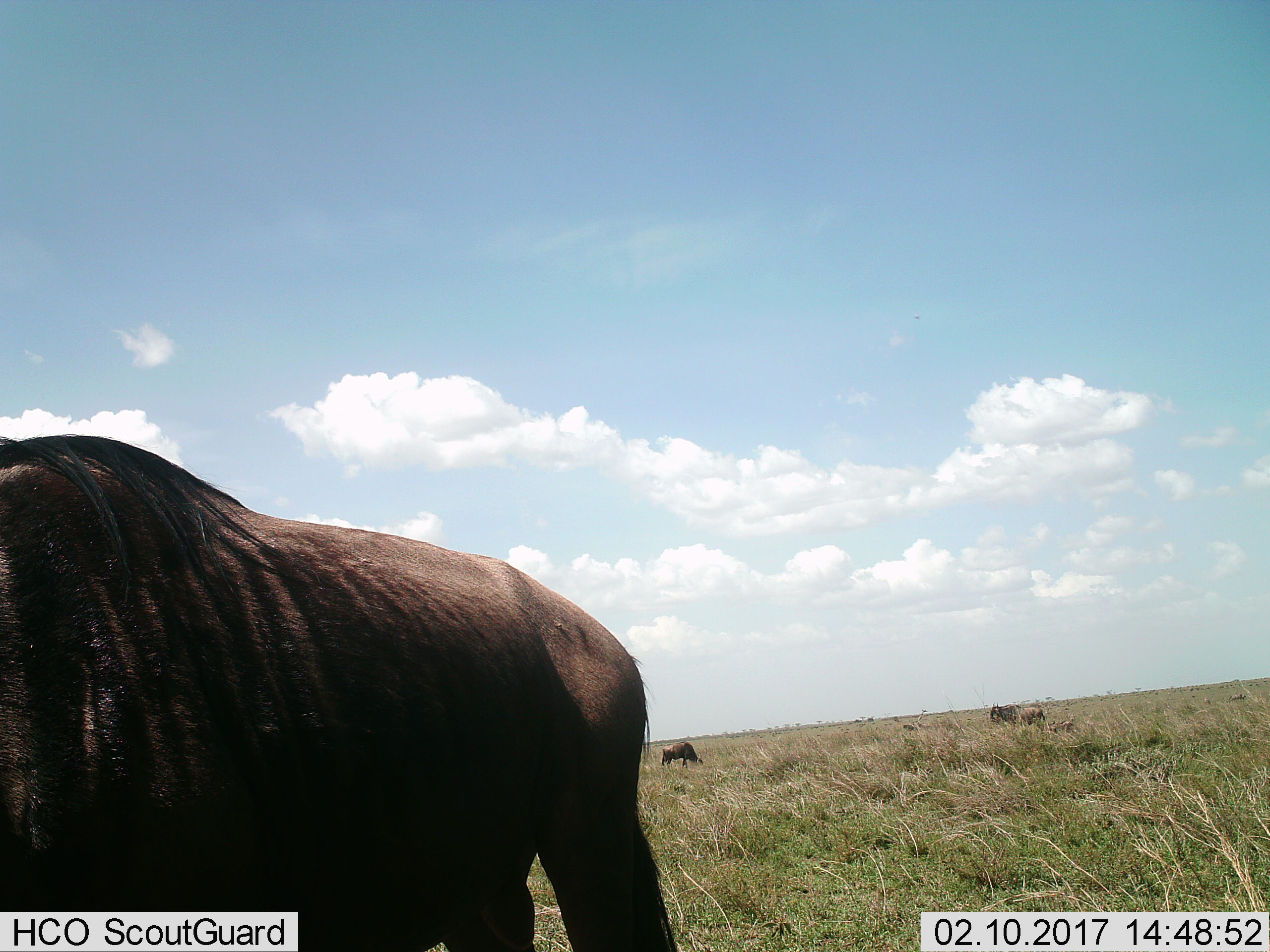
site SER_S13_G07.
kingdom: Animalia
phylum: Chordata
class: Mammalia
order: Artiodactyla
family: Bovidae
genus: Connochaetes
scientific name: Connochaetes taurinus taurinus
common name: blue wildebeest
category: wildebeestblue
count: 4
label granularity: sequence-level